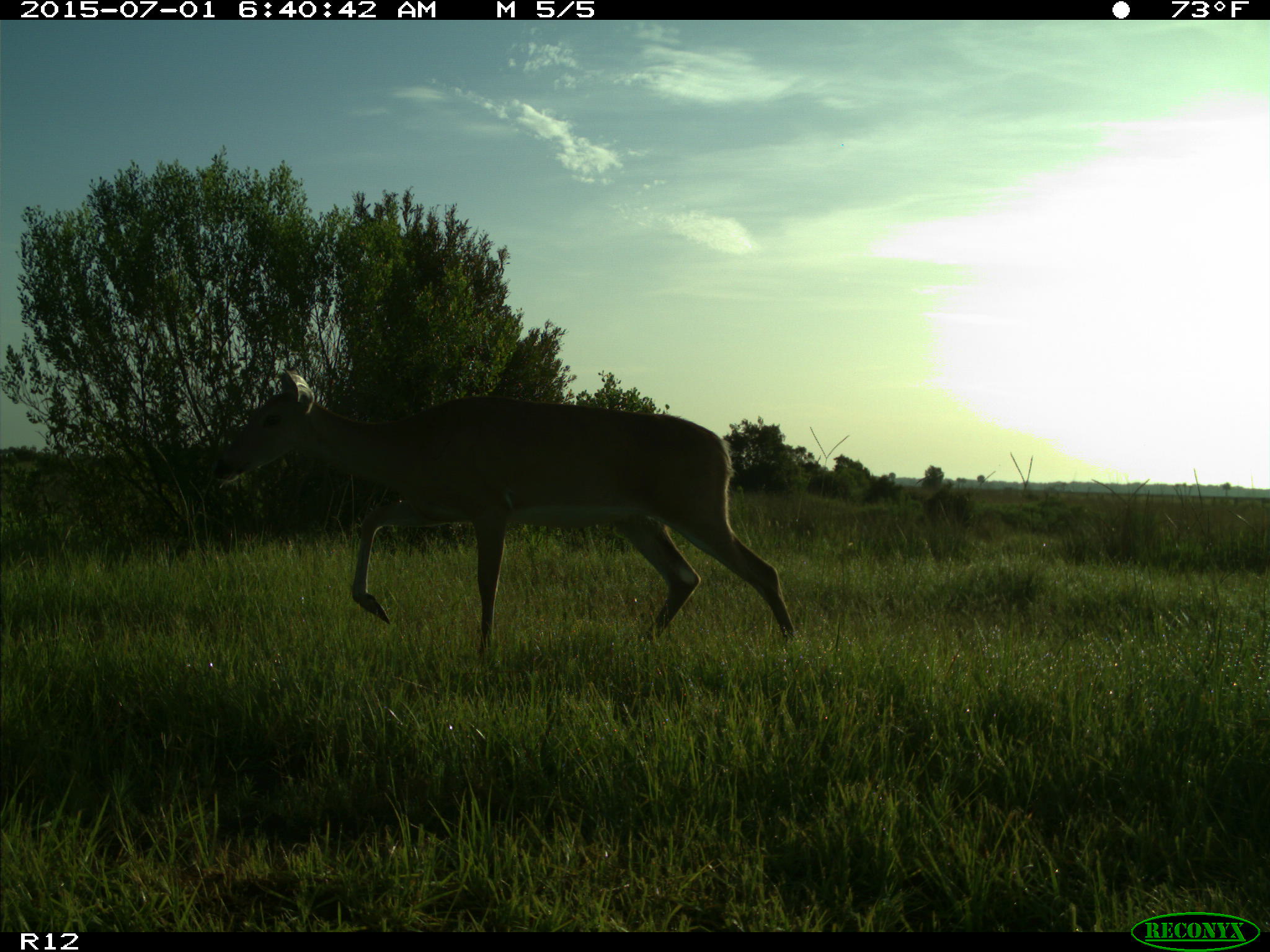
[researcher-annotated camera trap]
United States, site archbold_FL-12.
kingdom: Animalia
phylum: Chordata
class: Mammalia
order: Artiodactyla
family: Cervidae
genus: Odocoileus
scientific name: Odocoileus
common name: deer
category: unidentified deer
Unidentified deer (deer) (Odocoileus).